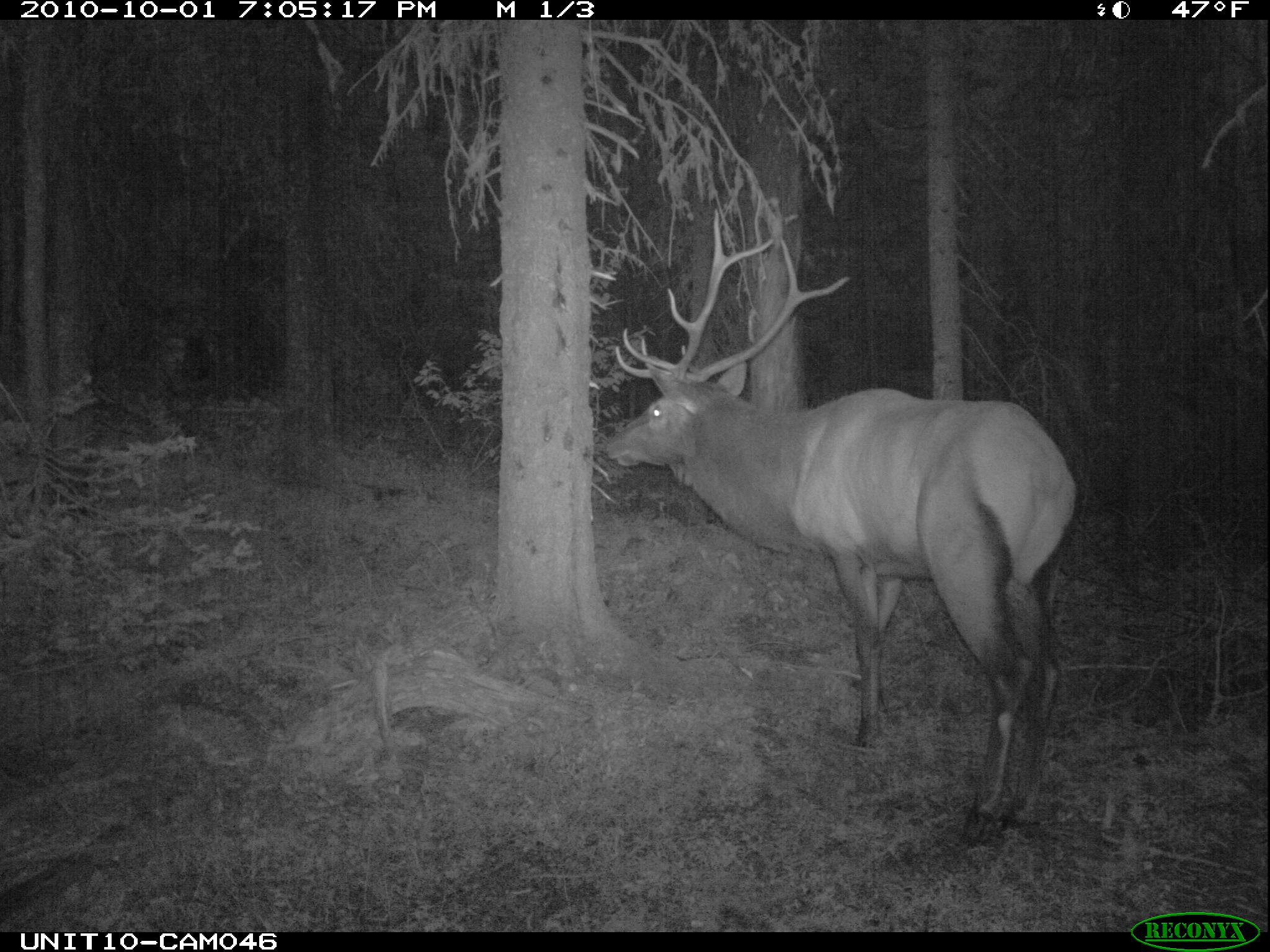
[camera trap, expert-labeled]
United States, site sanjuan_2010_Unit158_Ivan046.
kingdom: Animalia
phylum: Chordata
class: Mammalia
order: Artiodactyla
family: Cervidae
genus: Cervus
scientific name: Cervus elaphus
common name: red deer